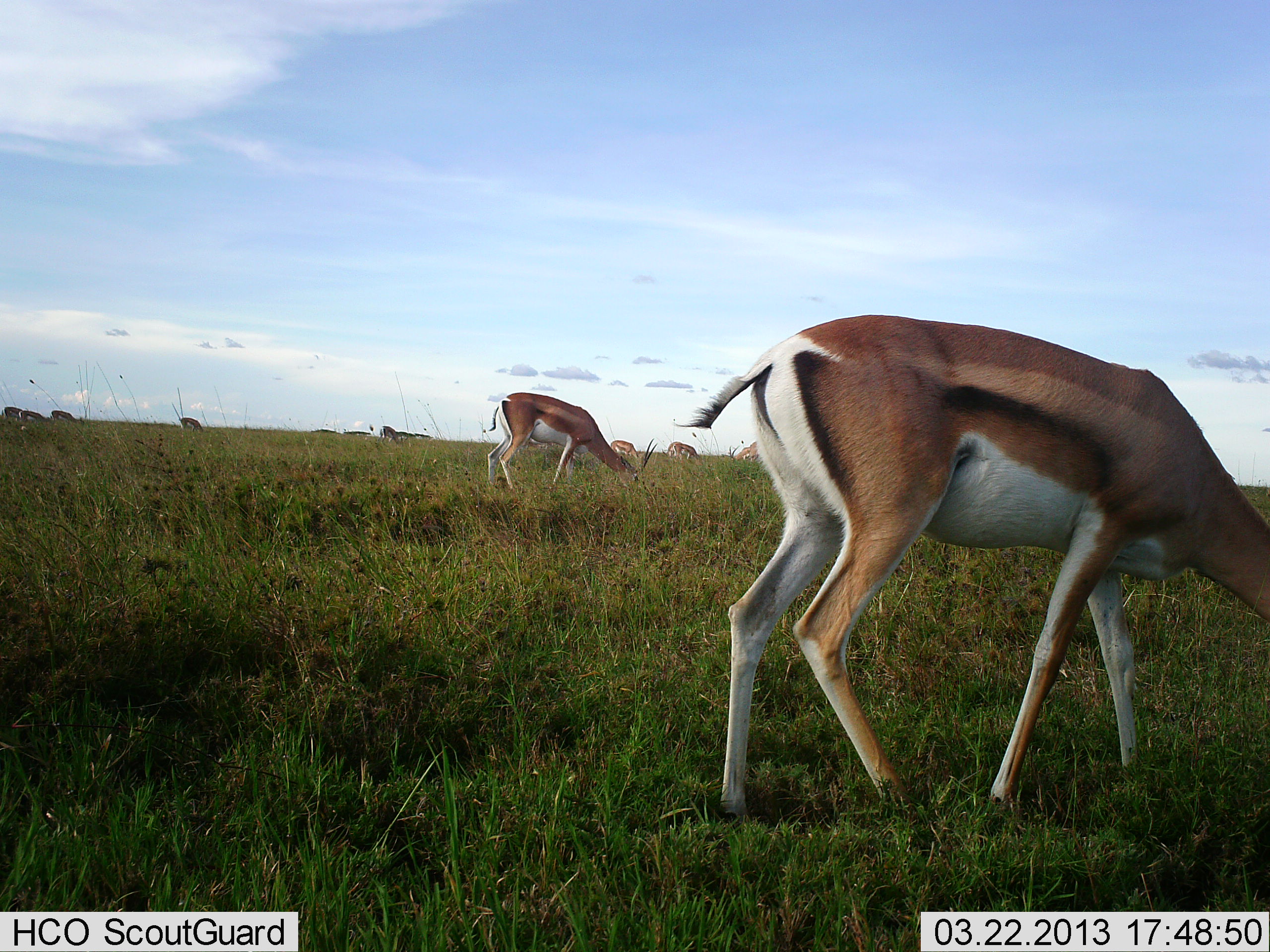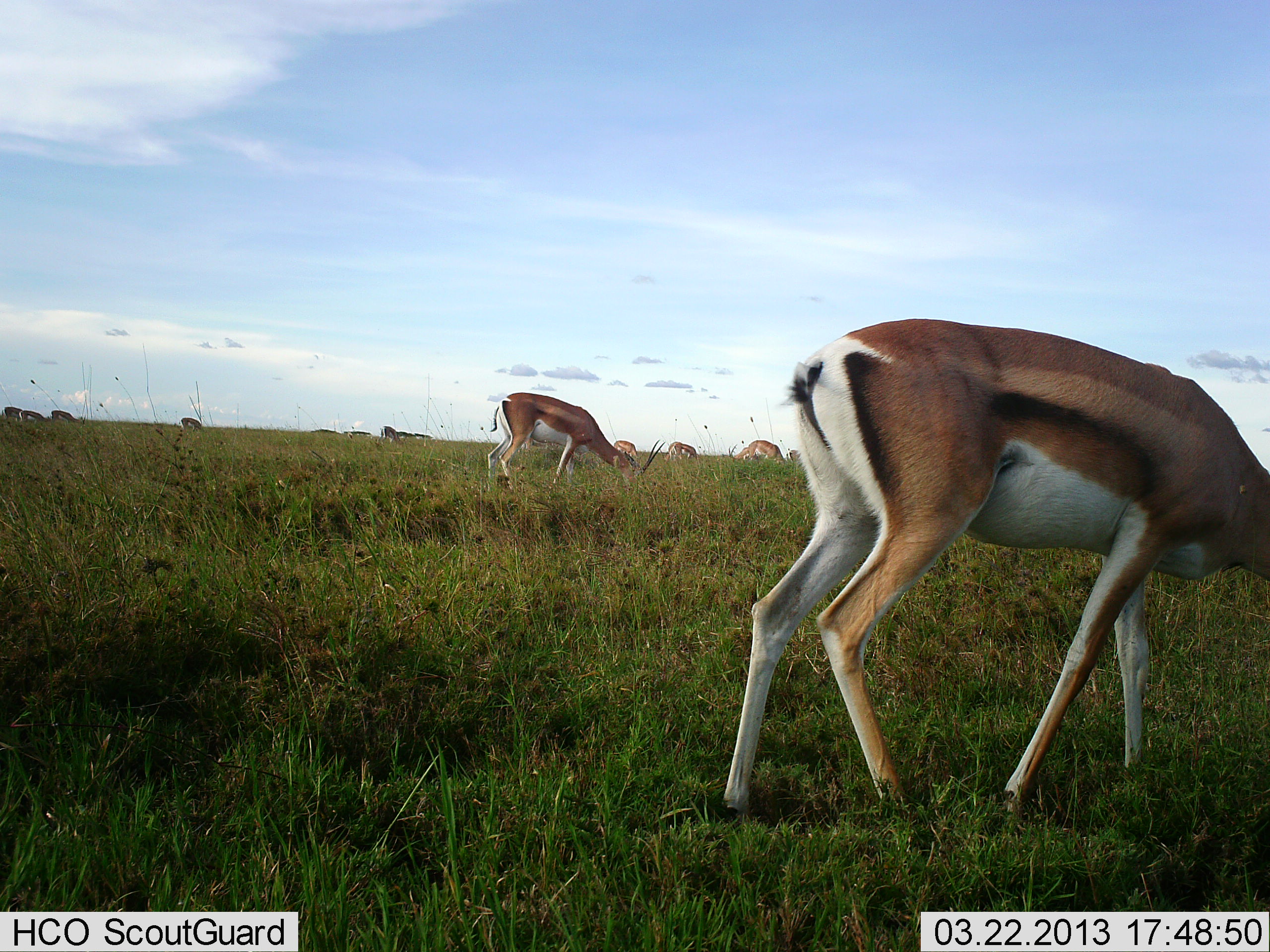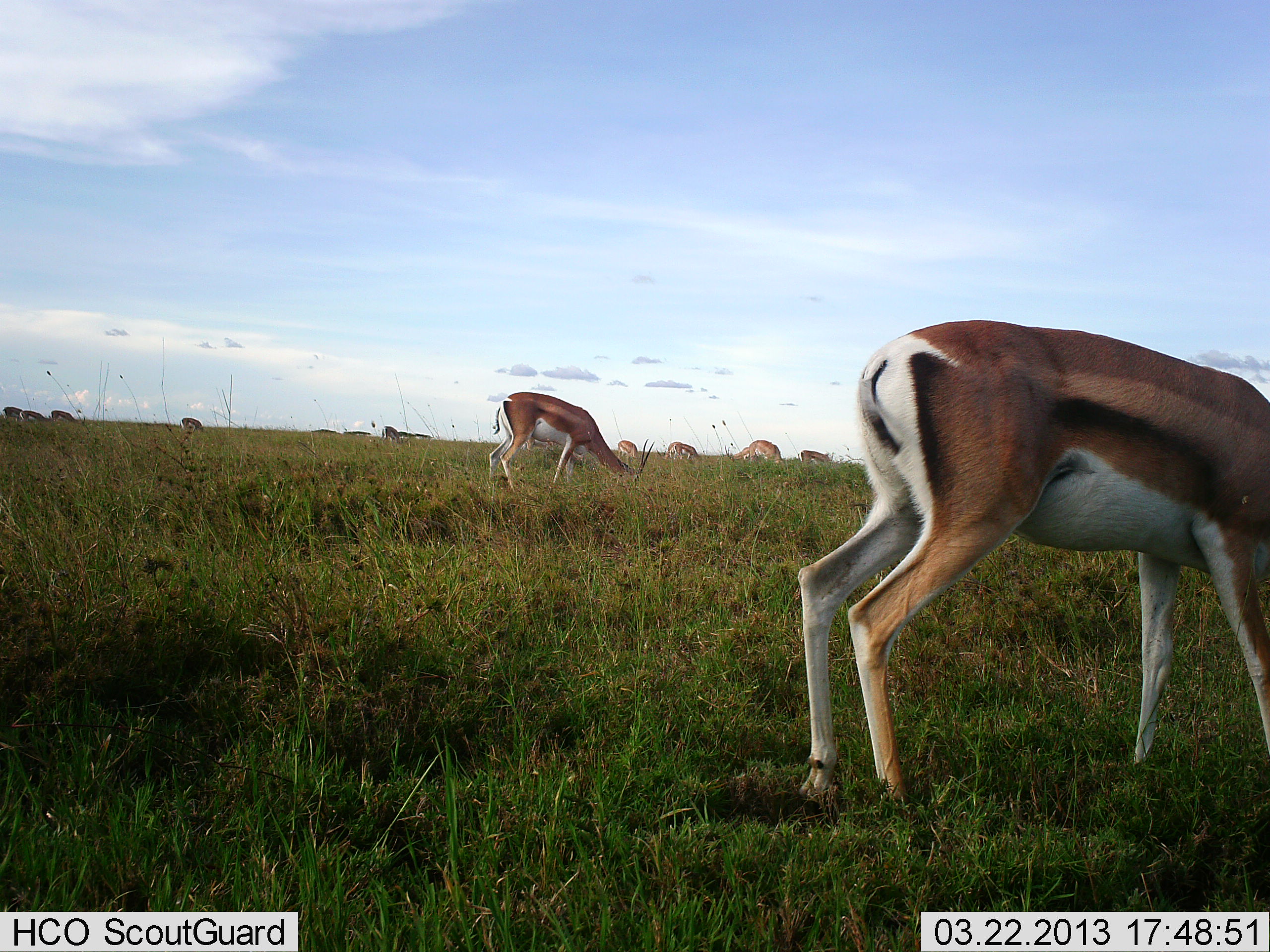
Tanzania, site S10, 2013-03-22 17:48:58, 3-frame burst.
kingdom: Animalia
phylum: Chordata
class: Mammalia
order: Artiodactyla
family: Bovidae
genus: Nanger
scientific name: Nanger granti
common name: grant's gazelle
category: gazellegrants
Gazellegrants (grant's gazelle) (Nanger granti), count 11-50. Behavior (volunteer vote fractions): standing 17%, resting 0%, moving 6%, interacting 0%. Young present (vote fraction): 6%. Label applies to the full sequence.